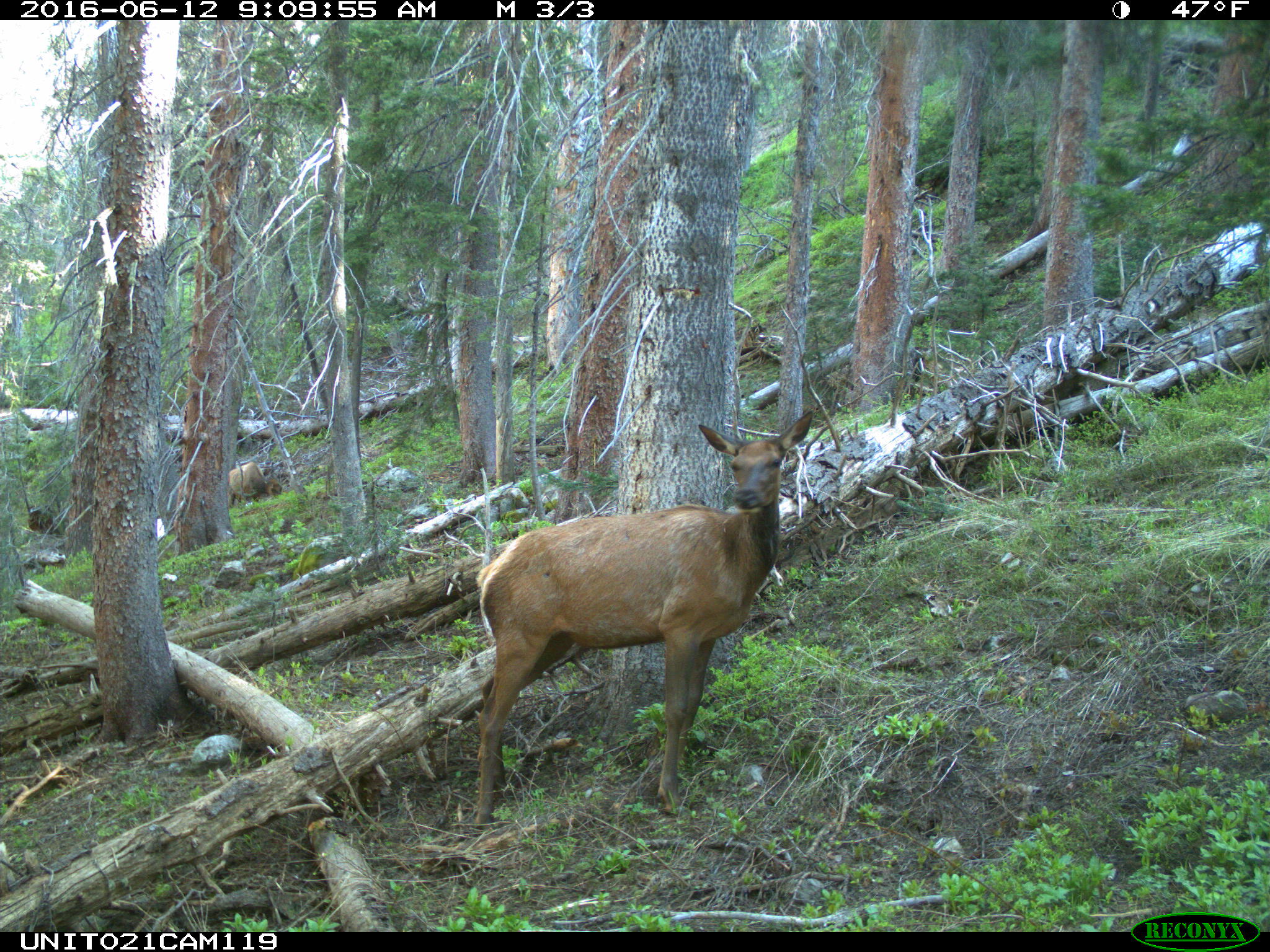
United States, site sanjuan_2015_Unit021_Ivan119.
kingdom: Animalia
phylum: Chordata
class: Mammalia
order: Artiodactyla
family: Cervidae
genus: Cervus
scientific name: Cervus elaphus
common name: red deer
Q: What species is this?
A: Cervus elaphus (red deer).